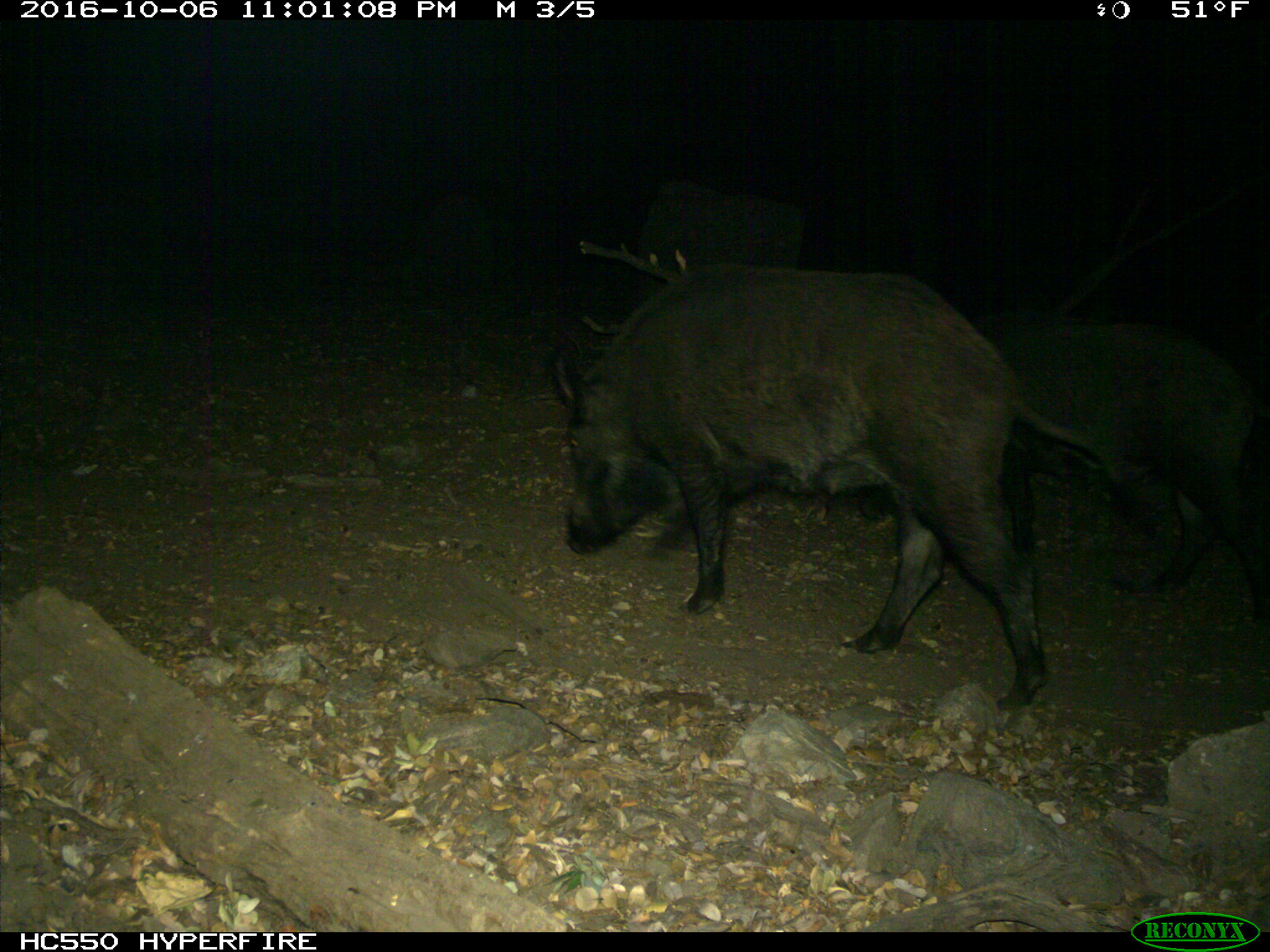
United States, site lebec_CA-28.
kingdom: Animalia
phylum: Chordata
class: Mammalia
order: Artiodactyla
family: Suidae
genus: Sus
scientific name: Sus scrofa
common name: wild boar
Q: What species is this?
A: Sus scrofa (wild boar).